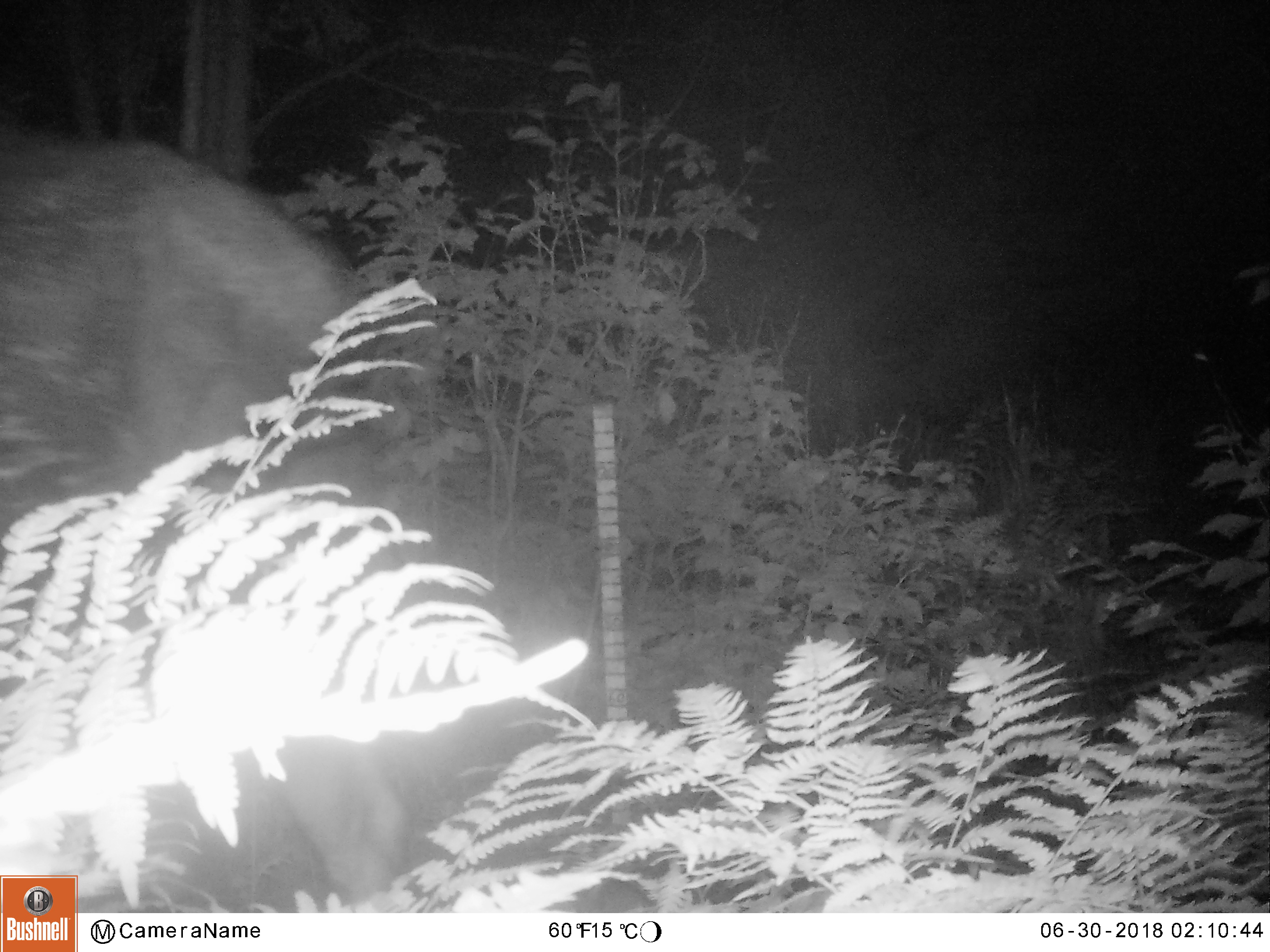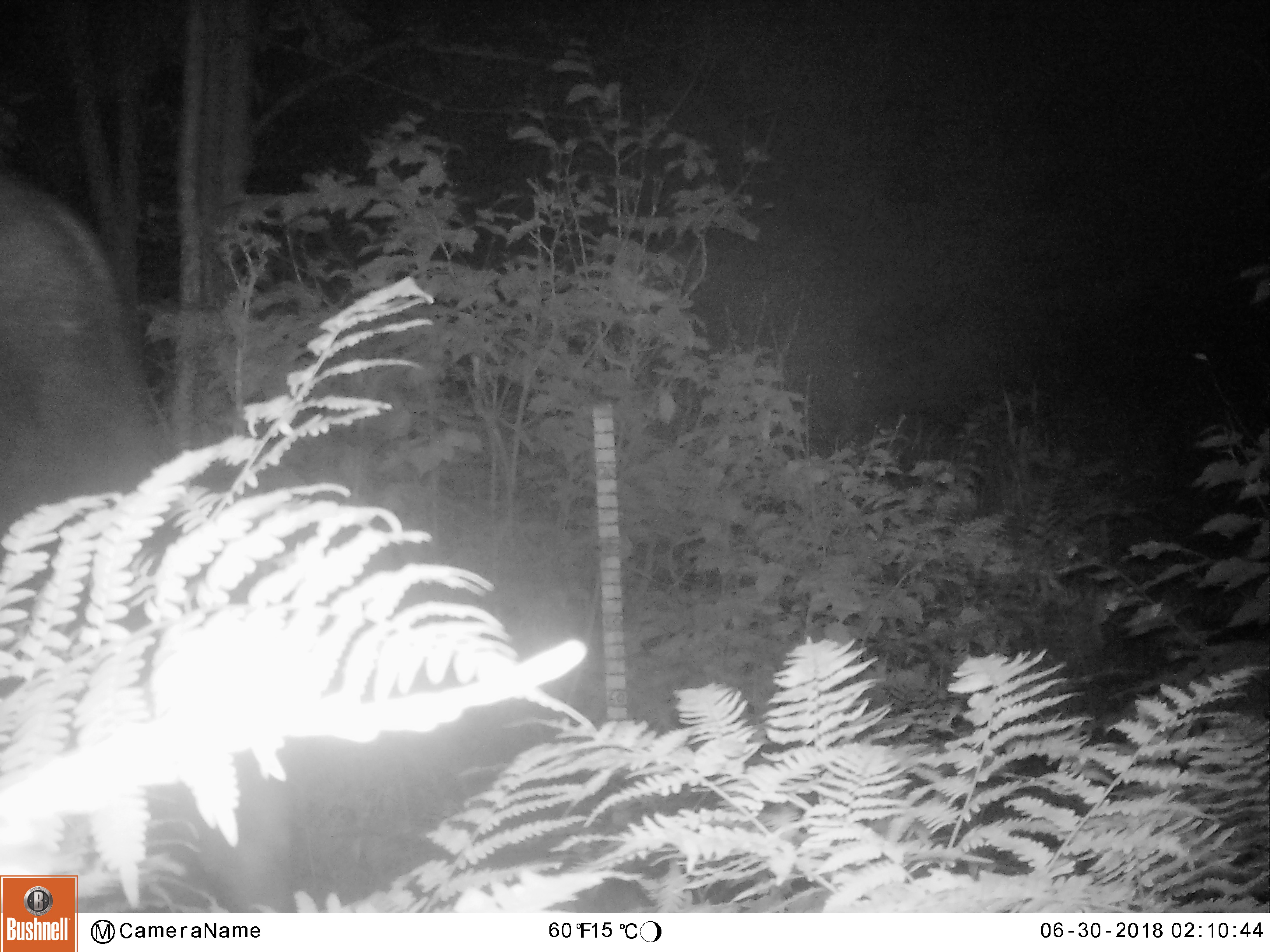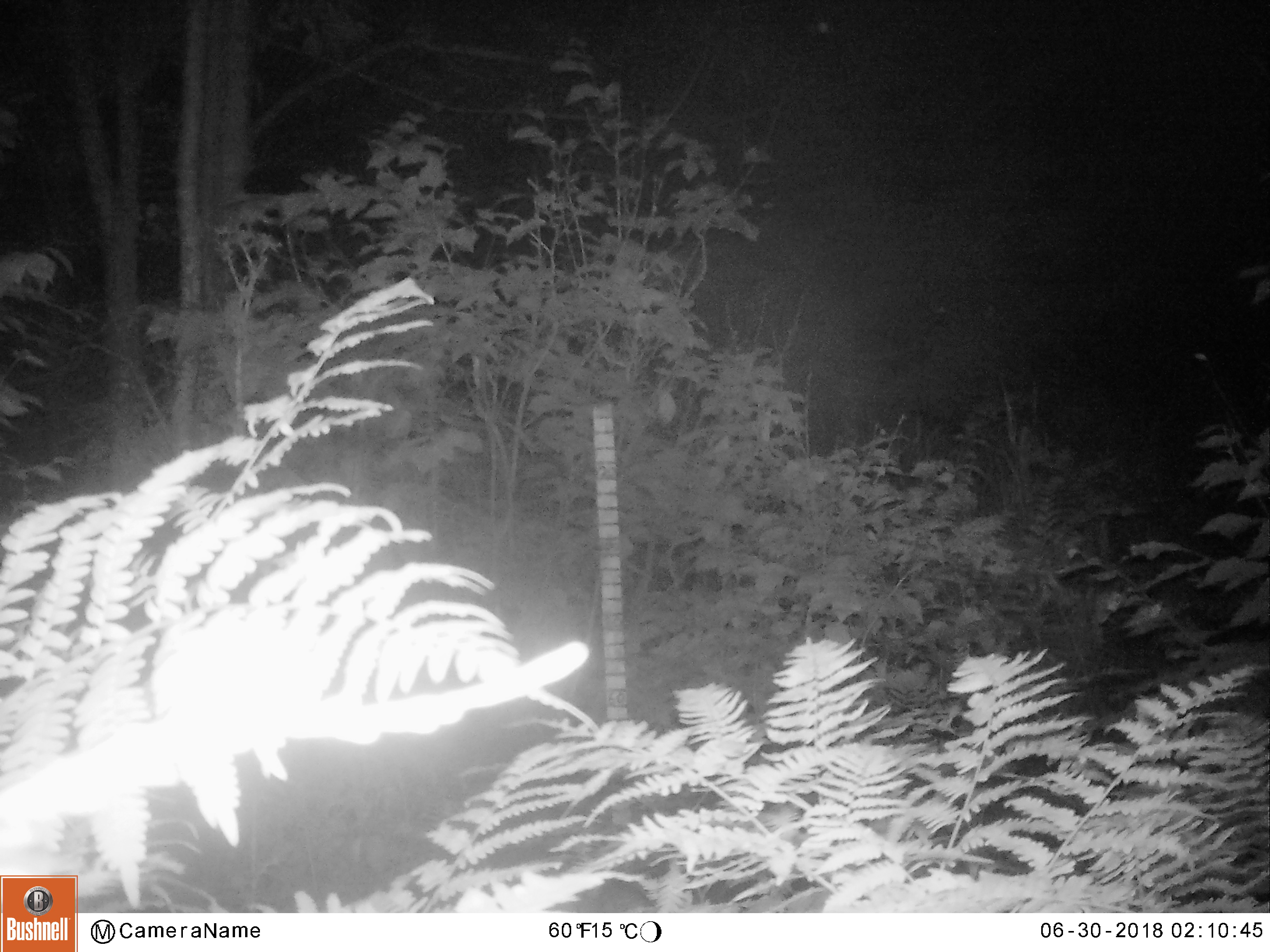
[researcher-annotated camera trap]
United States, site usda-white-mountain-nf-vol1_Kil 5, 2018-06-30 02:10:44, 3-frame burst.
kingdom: Animalia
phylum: Chordata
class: Mammalia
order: Artiodactyla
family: Cervidae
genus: Alces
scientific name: Alces alces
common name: moose